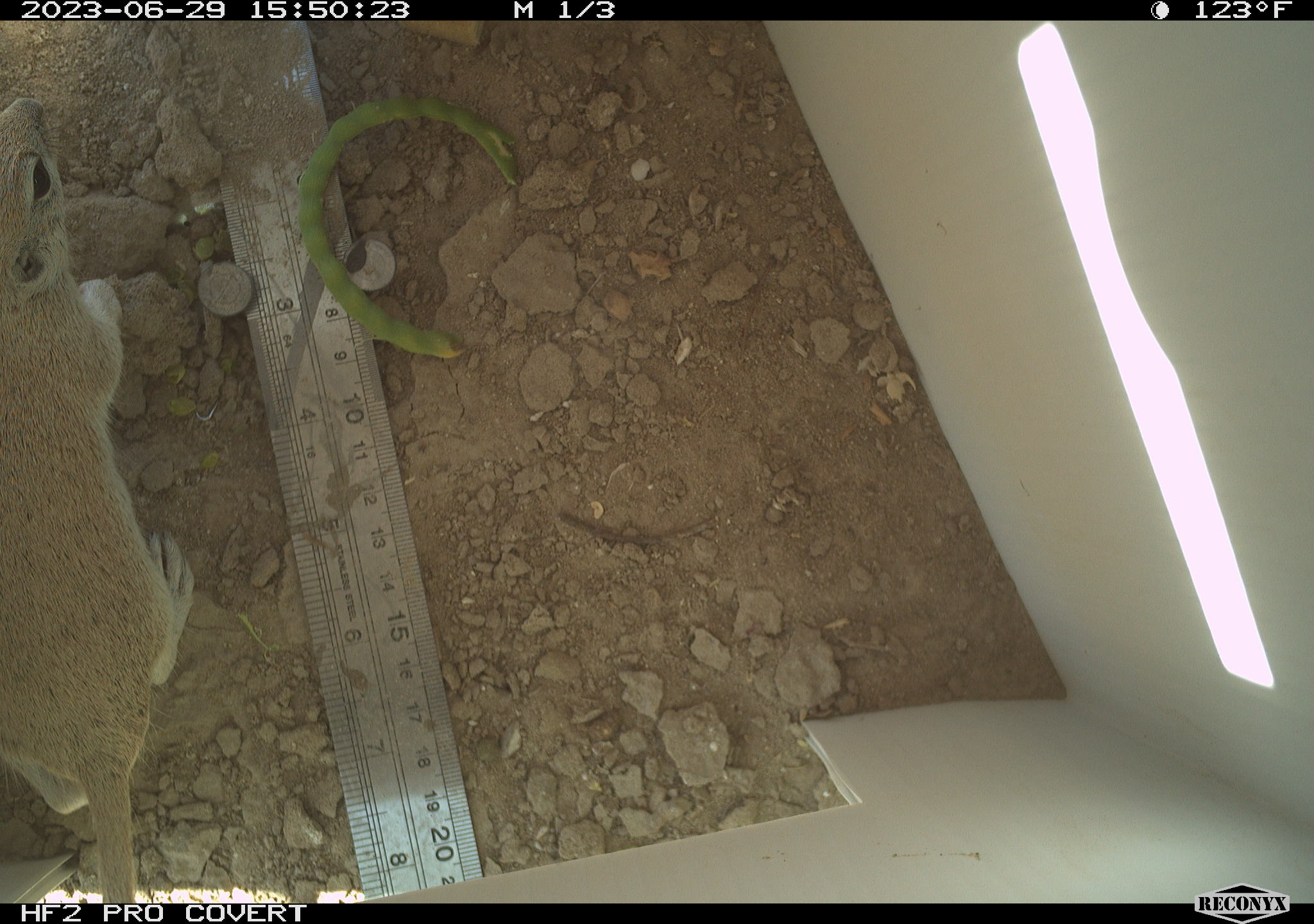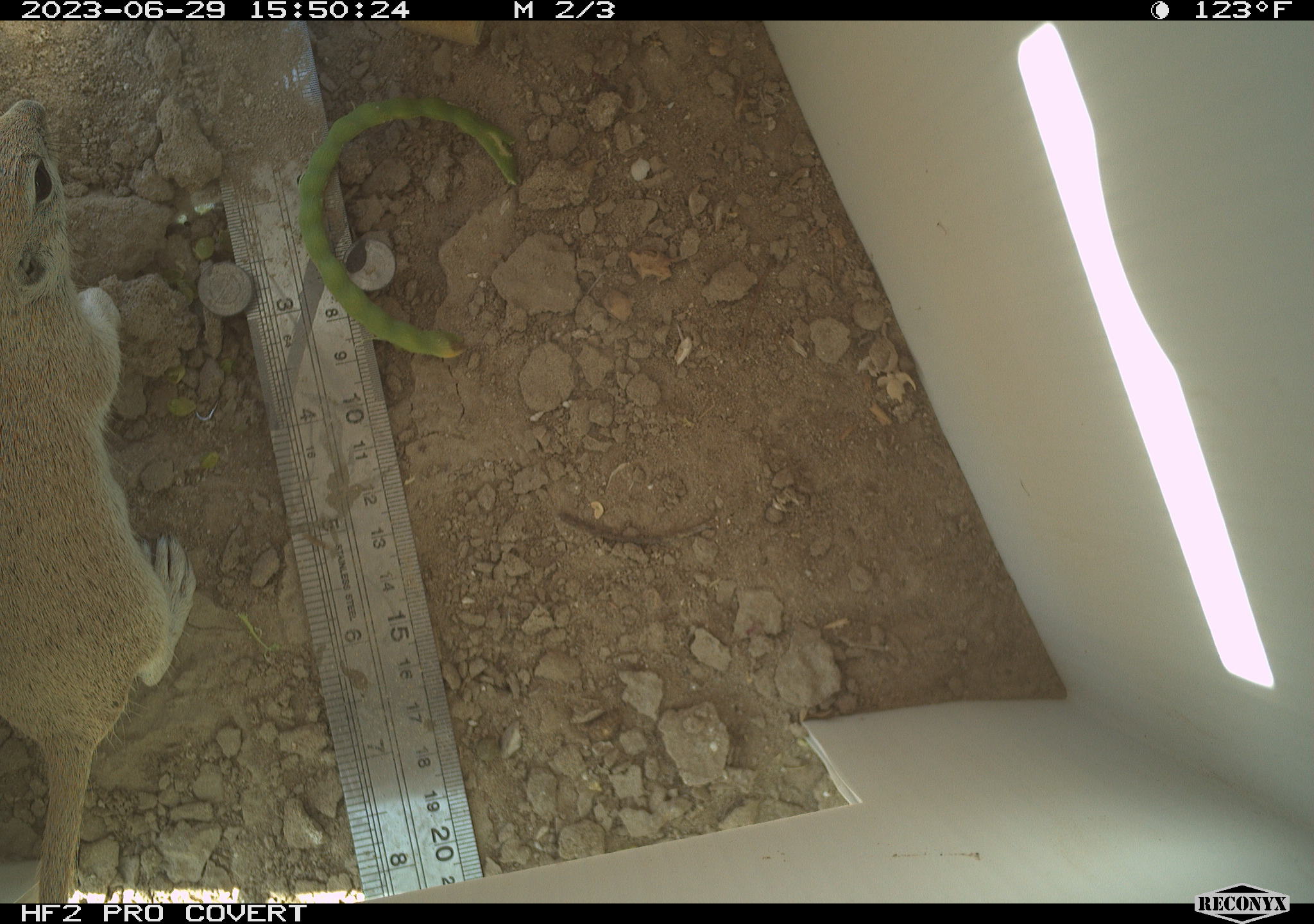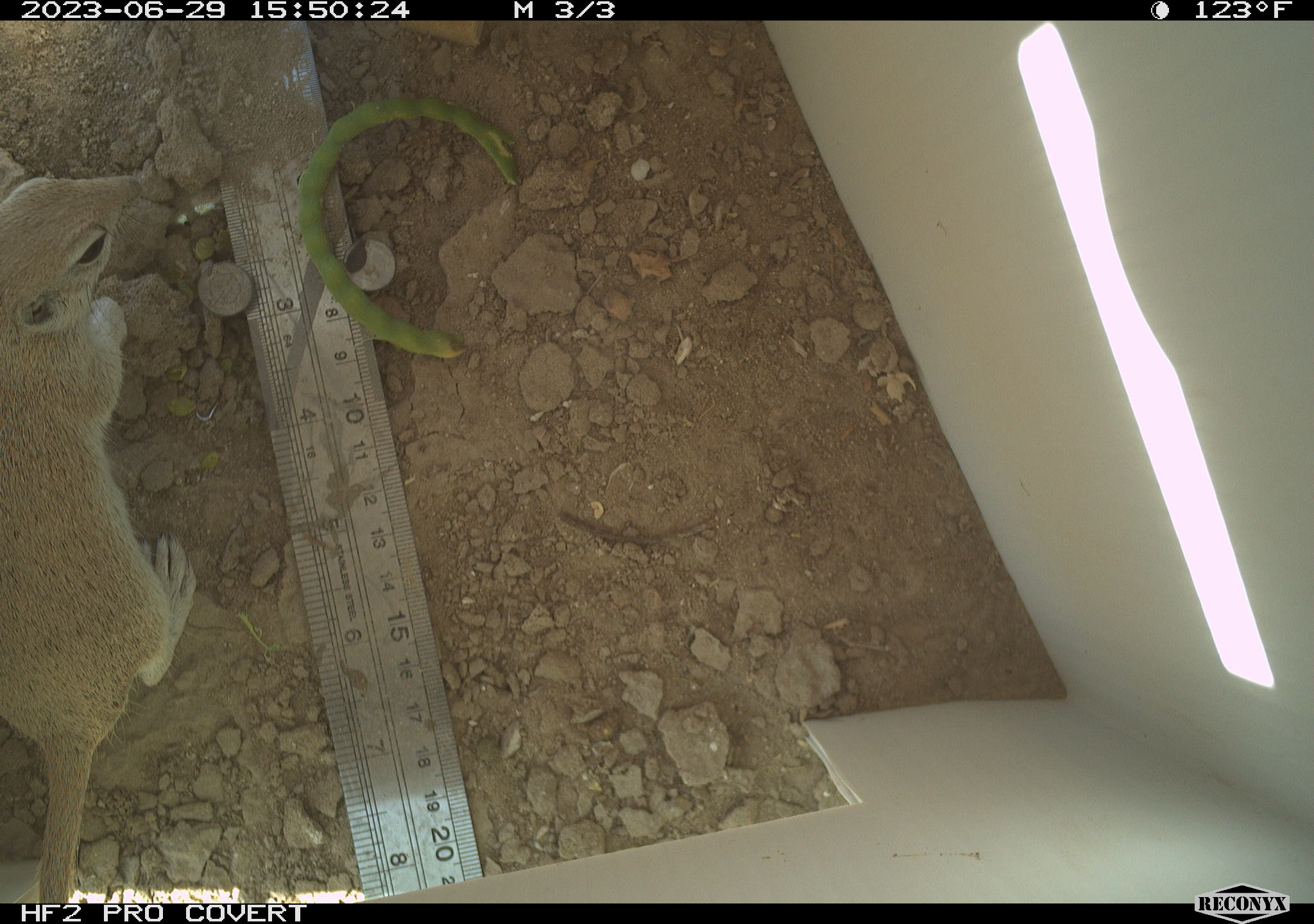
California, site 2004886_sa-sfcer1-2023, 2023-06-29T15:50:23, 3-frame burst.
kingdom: Animalia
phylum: Chordata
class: Mammalia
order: Rodentia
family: Sciuridae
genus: Xerospermophilus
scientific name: Xerospermophilus tereticaudus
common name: round-tailed ground squirrel